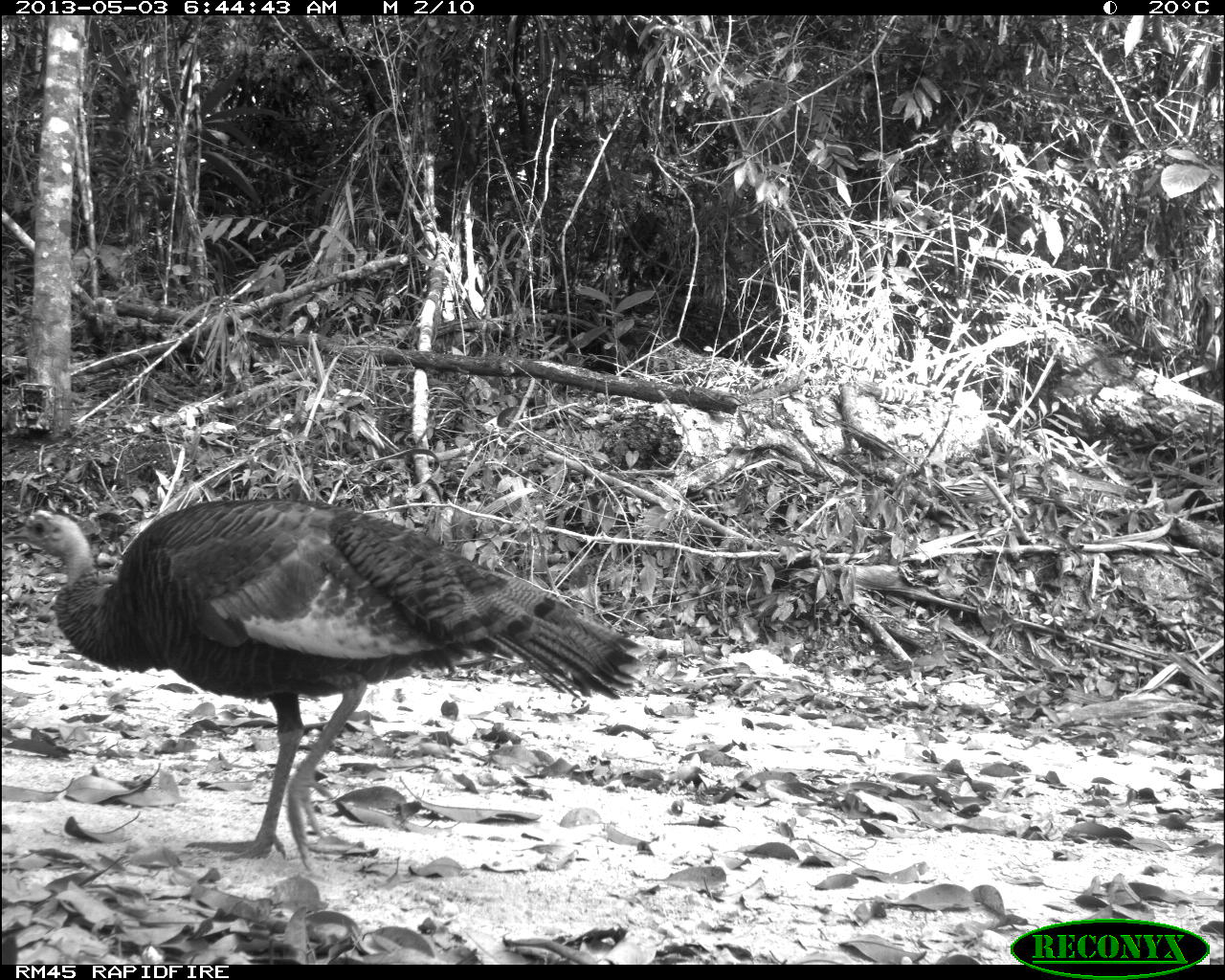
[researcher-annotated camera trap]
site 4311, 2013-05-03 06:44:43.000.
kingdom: Animalia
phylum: Chordata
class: Aves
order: Galliformes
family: Phasianidae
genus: Meleagris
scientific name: Meleagris ocellata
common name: ocellated turkey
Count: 1.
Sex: female.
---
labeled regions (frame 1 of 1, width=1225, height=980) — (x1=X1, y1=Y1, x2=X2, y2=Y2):
meleagris ocellata: (x1=0, y1=492, x2=642, y2=884)